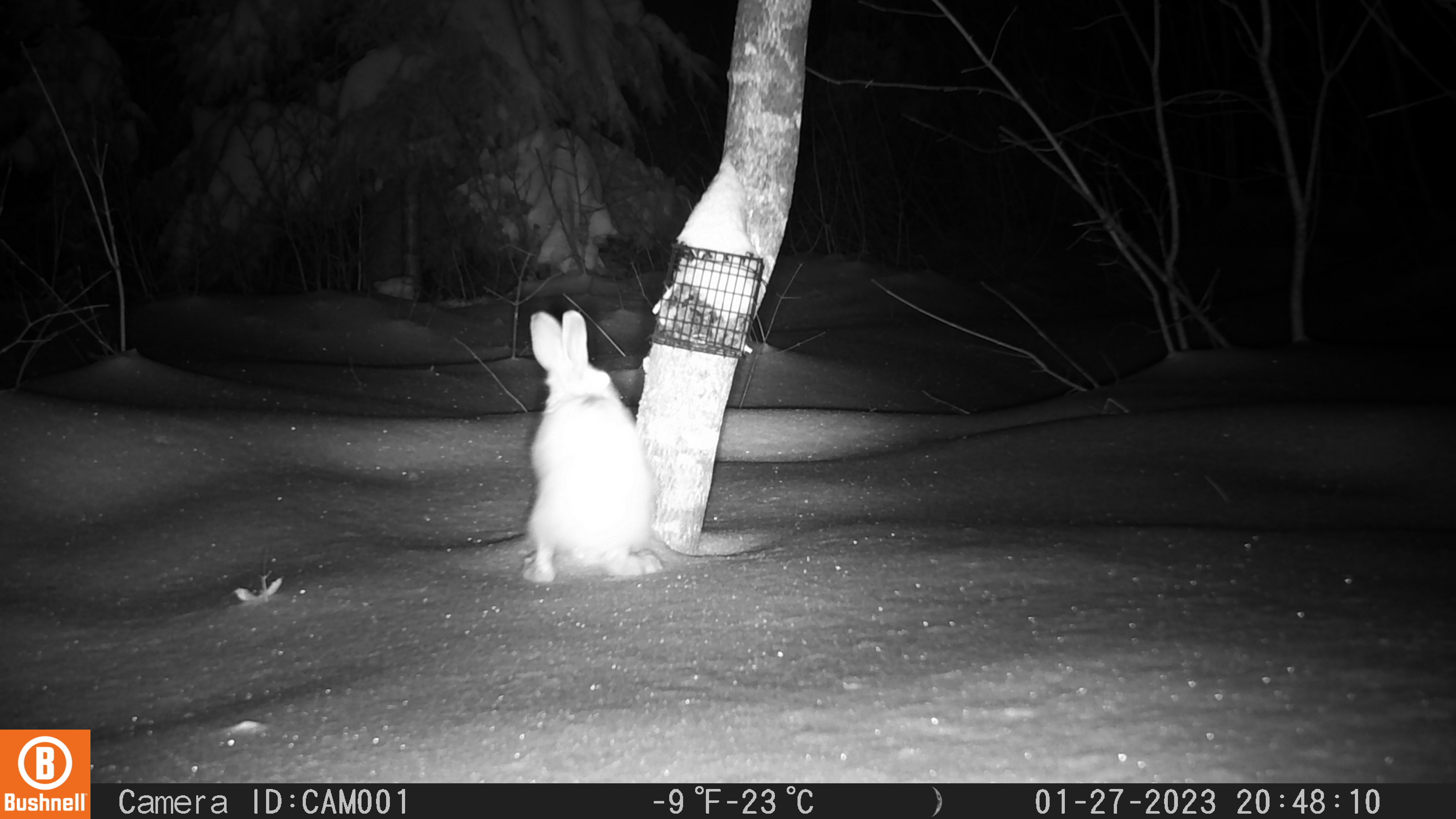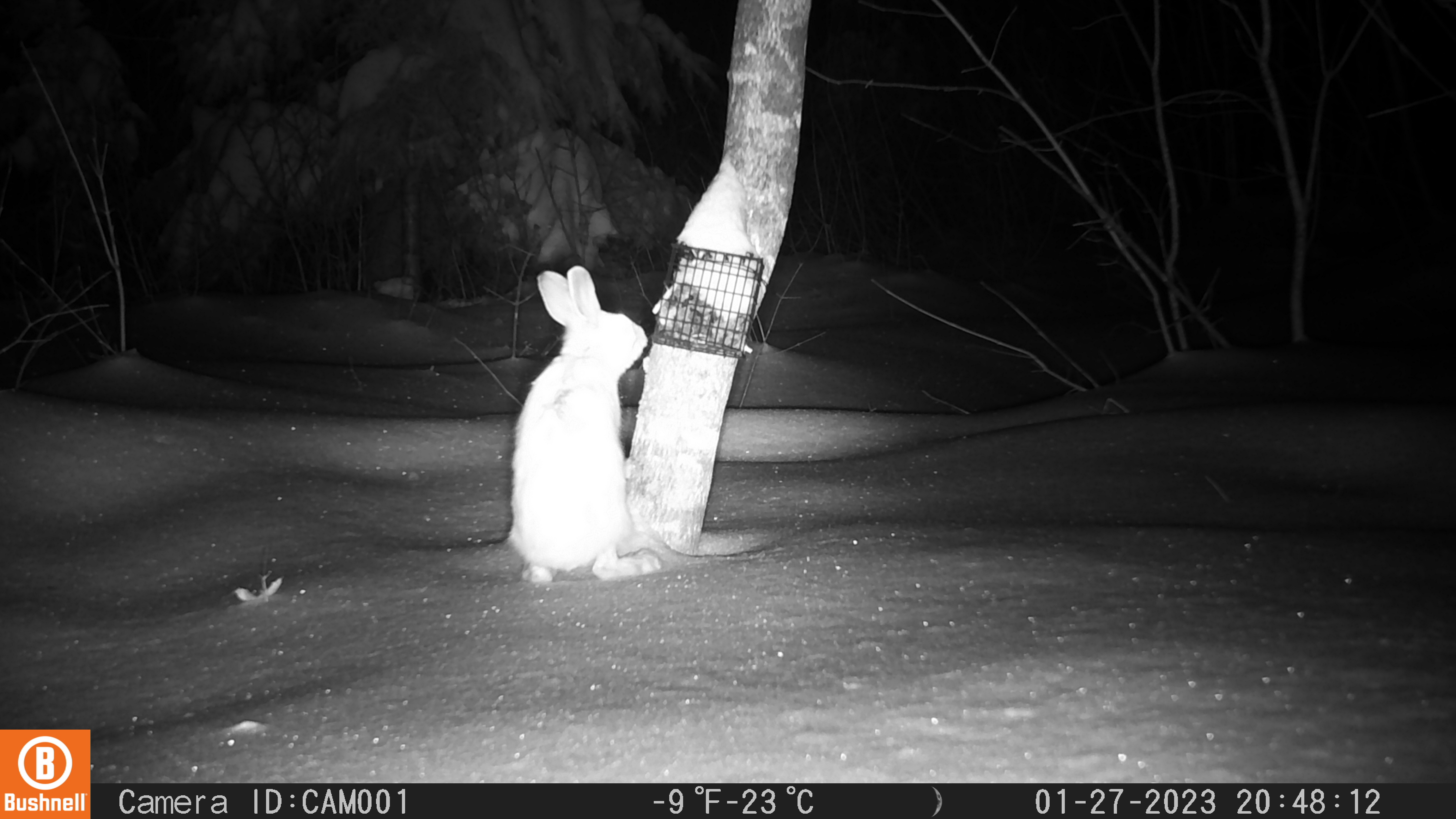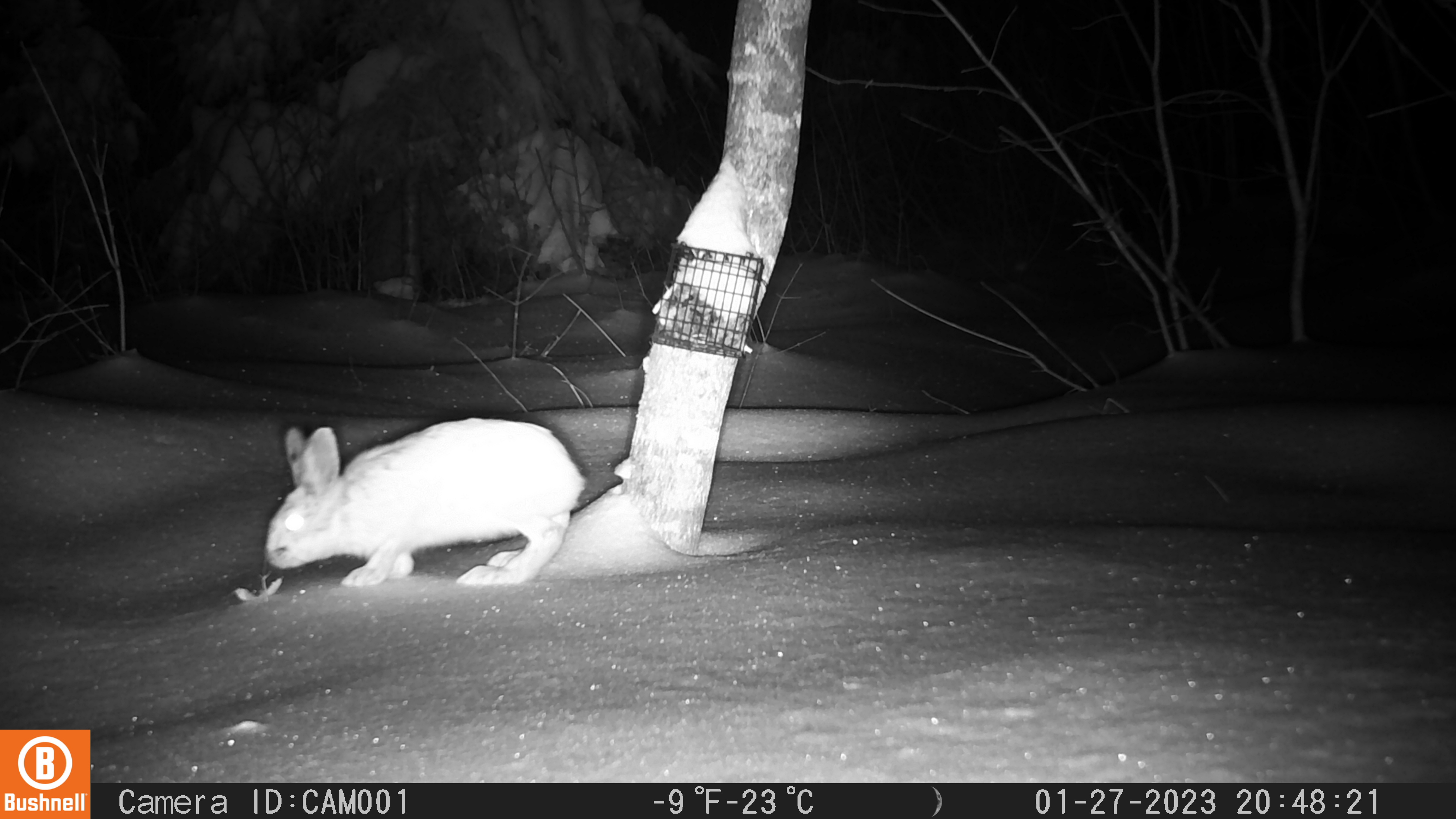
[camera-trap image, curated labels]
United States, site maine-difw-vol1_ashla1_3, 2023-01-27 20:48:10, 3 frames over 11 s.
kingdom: Animalia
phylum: Chordata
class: Mammalia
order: Lagomorpha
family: Leporidae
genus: Lepus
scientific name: Lepus americanus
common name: snowshoe hare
Snowshoe hare (Lepus americanus).